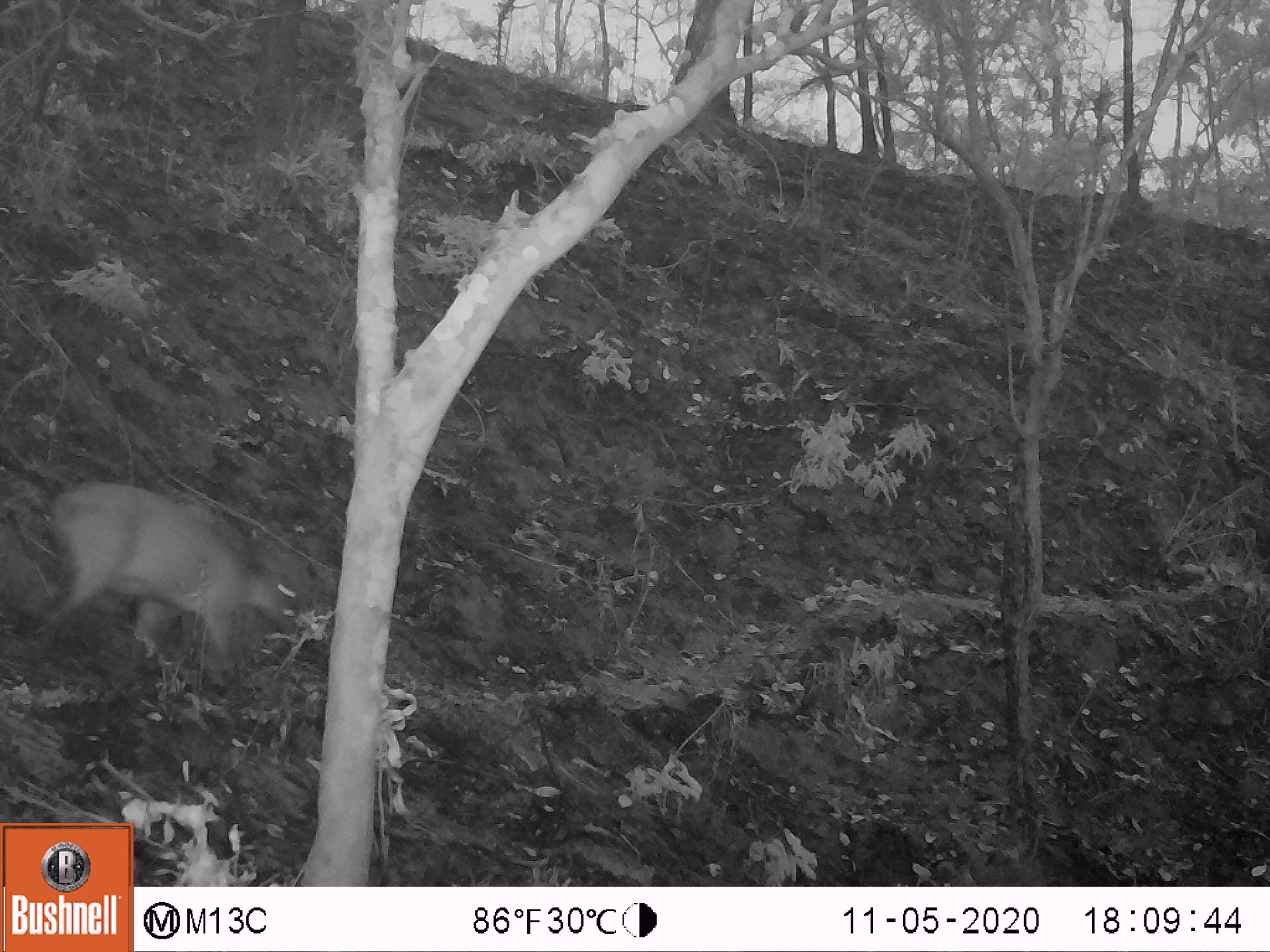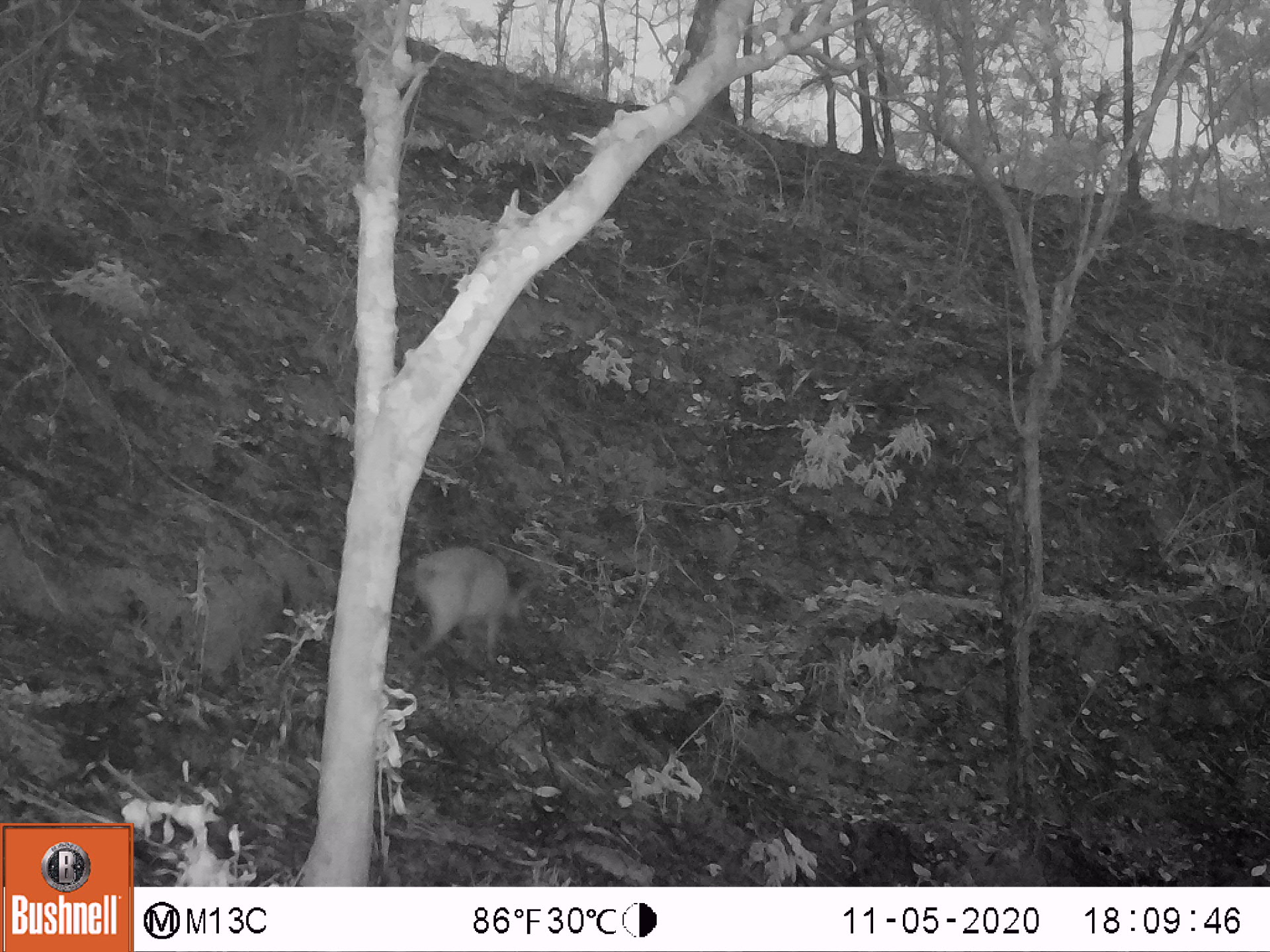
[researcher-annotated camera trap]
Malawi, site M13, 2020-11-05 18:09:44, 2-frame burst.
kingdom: Animalia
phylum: Chordata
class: Mammalia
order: Artiodactyla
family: Bovidae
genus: Sylvicapra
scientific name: Sylvicapra grimmia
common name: common duiker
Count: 1.